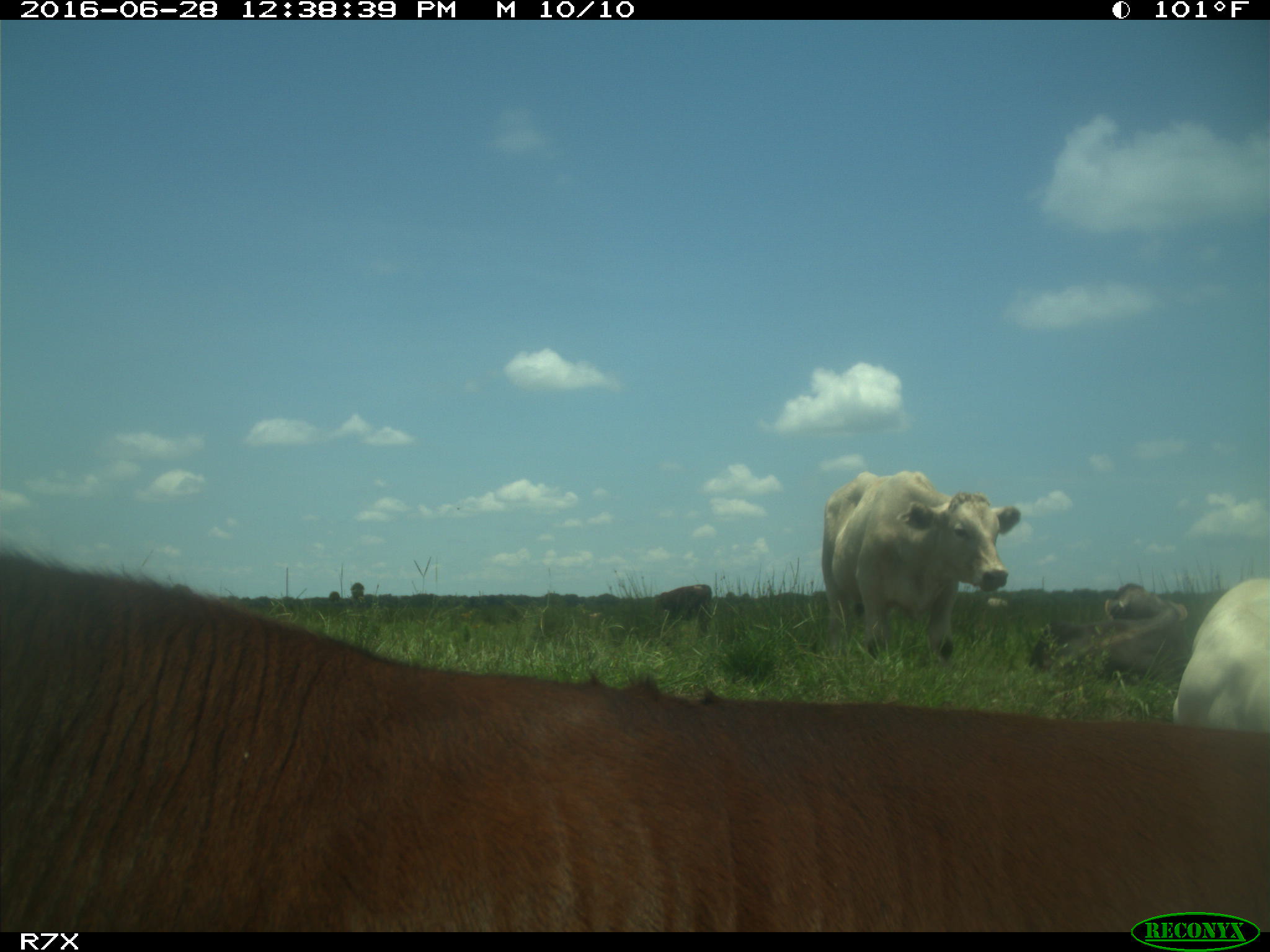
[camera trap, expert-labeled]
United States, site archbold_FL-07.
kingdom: Animalia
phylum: Chordata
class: Mammalia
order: Artiodactyla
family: Bovidae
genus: Bos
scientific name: Bos taurus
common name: domestic cow